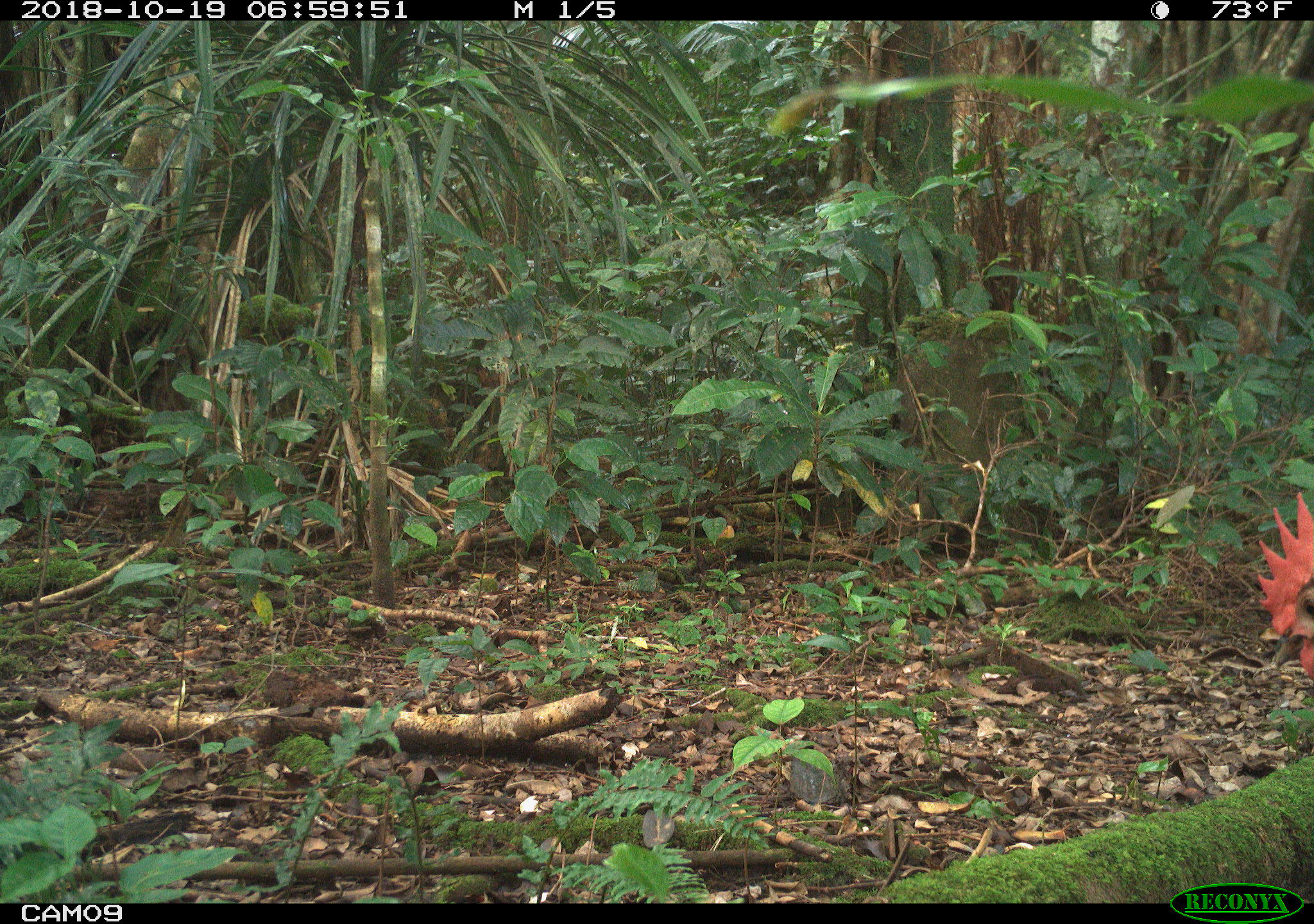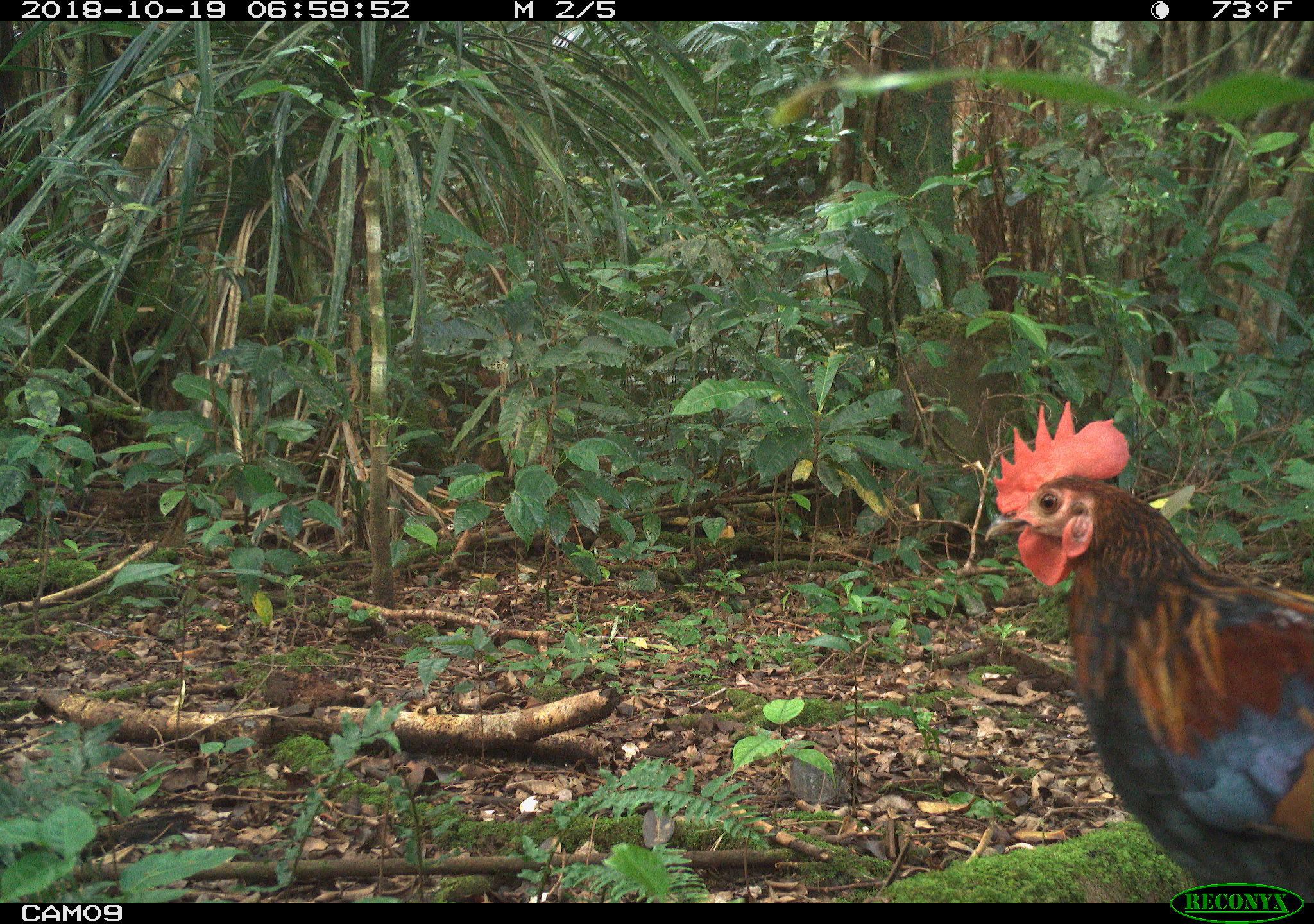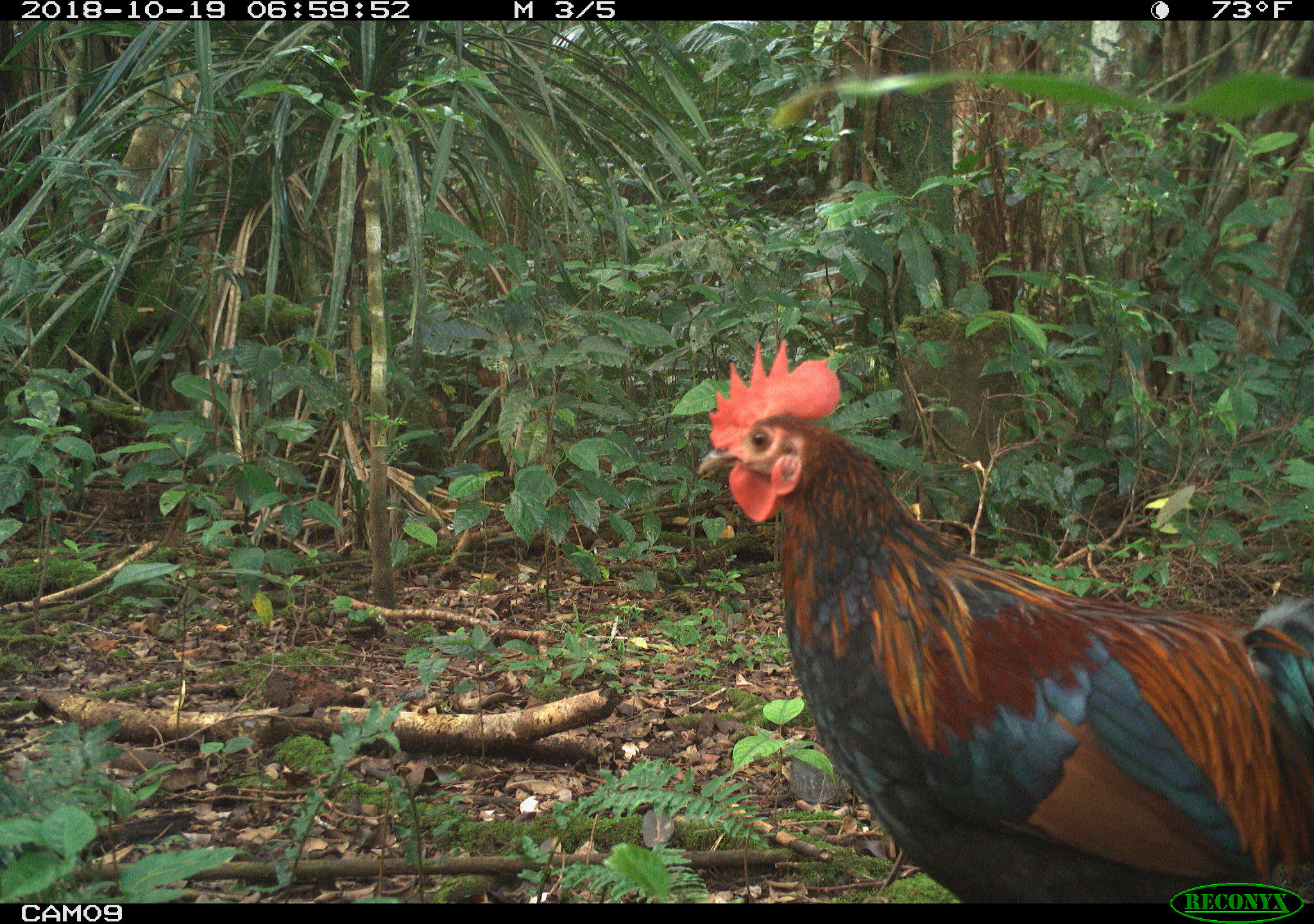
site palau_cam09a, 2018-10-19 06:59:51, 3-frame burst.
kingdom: Animalia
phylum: Chordata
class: Aves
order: Galliformes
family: Phasianidae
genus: Gallus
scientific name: Gallus gallus domesticus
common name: rooster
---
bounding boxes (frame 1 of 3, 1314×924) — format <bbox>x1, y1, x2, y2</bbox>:
rooster: <bbox>1235, 490, 1314, 682</bbox>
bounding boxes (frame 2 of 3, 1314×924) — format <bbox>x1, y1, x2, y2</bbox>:
rooster: <bbox>986, 400, 1314, 905</bbox>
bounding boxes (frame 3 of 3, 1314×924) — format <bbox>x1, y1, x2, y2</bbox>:
rooster: <bbox>695, 332, 1311, 878</bbox>